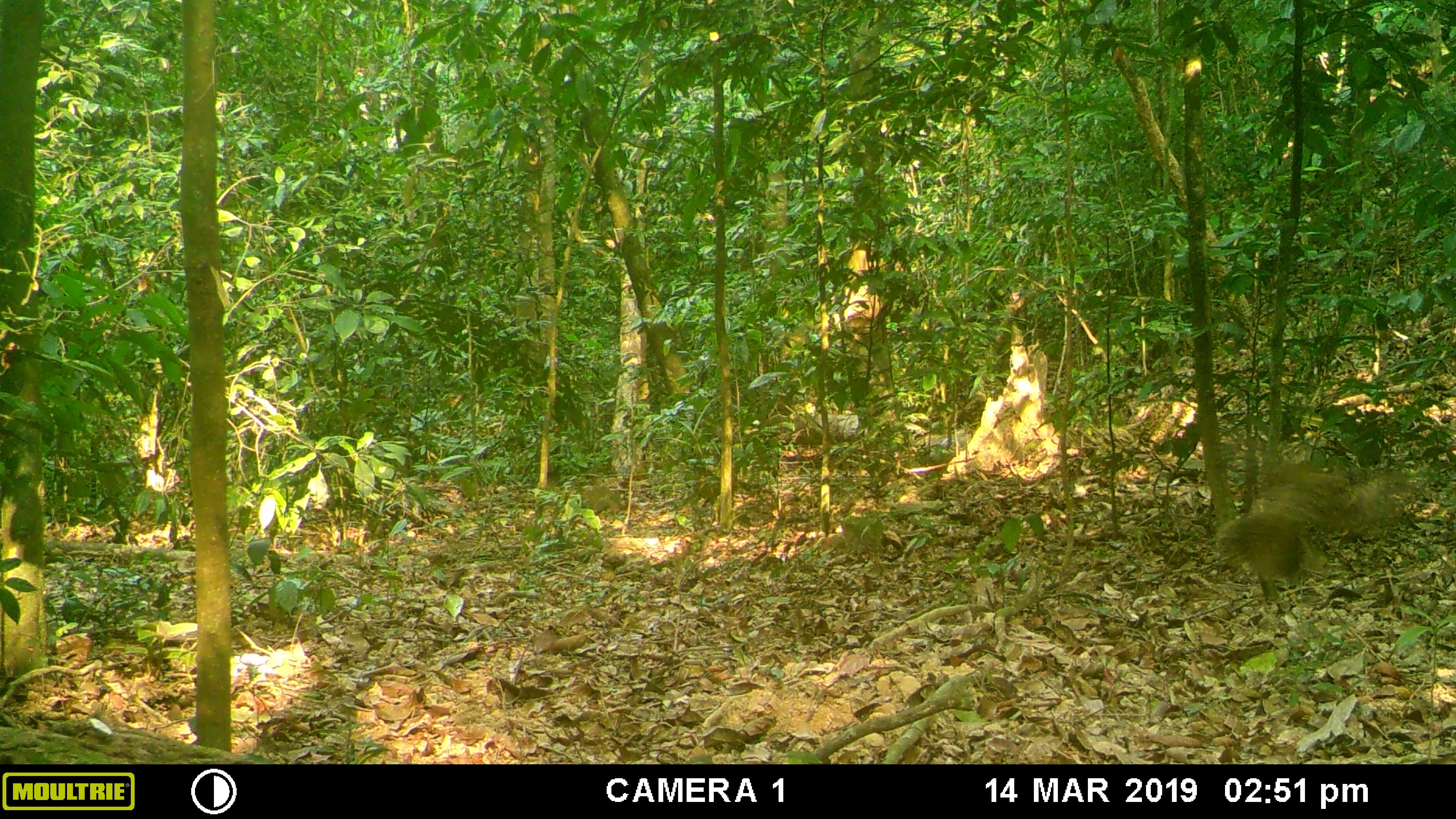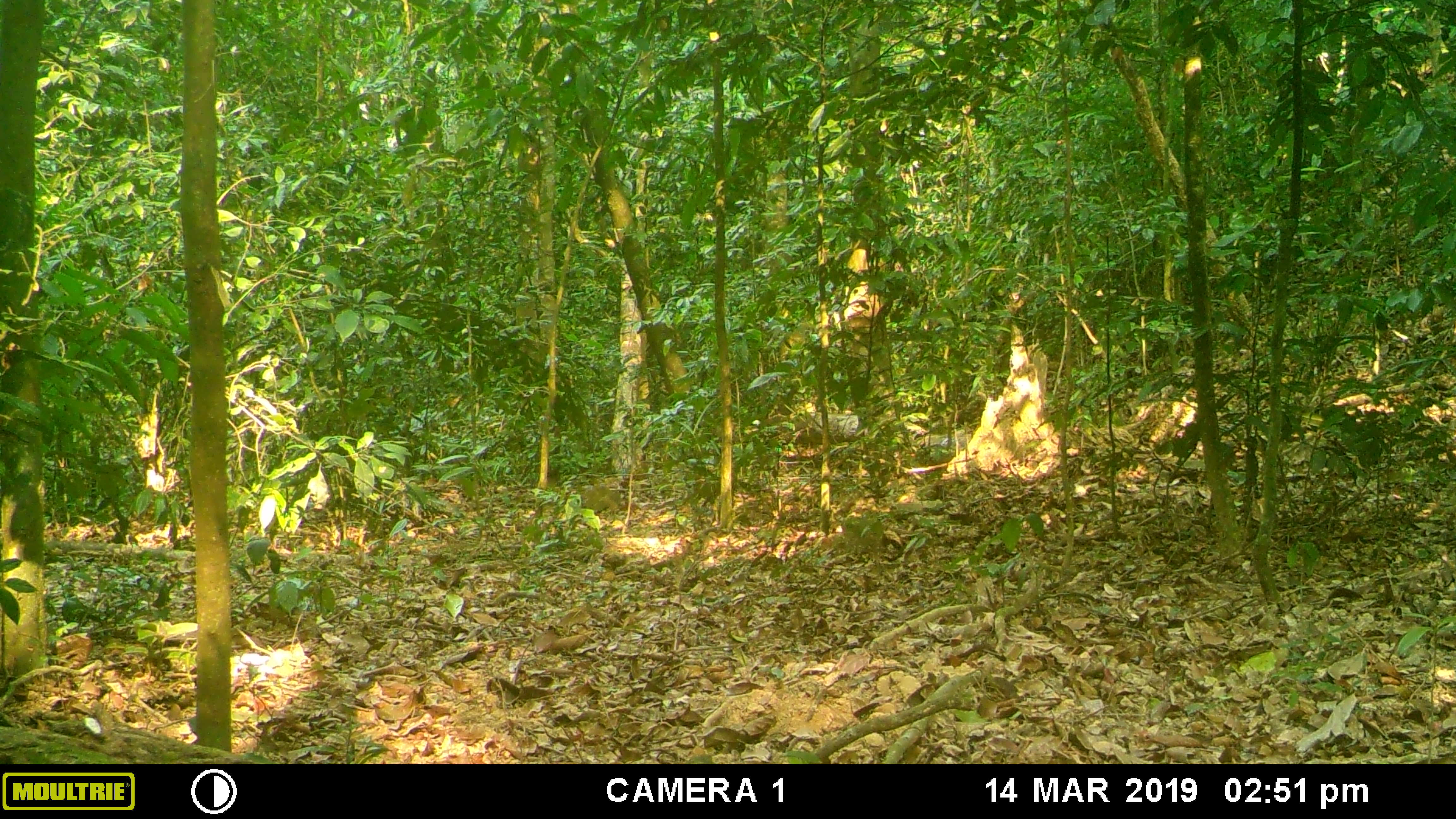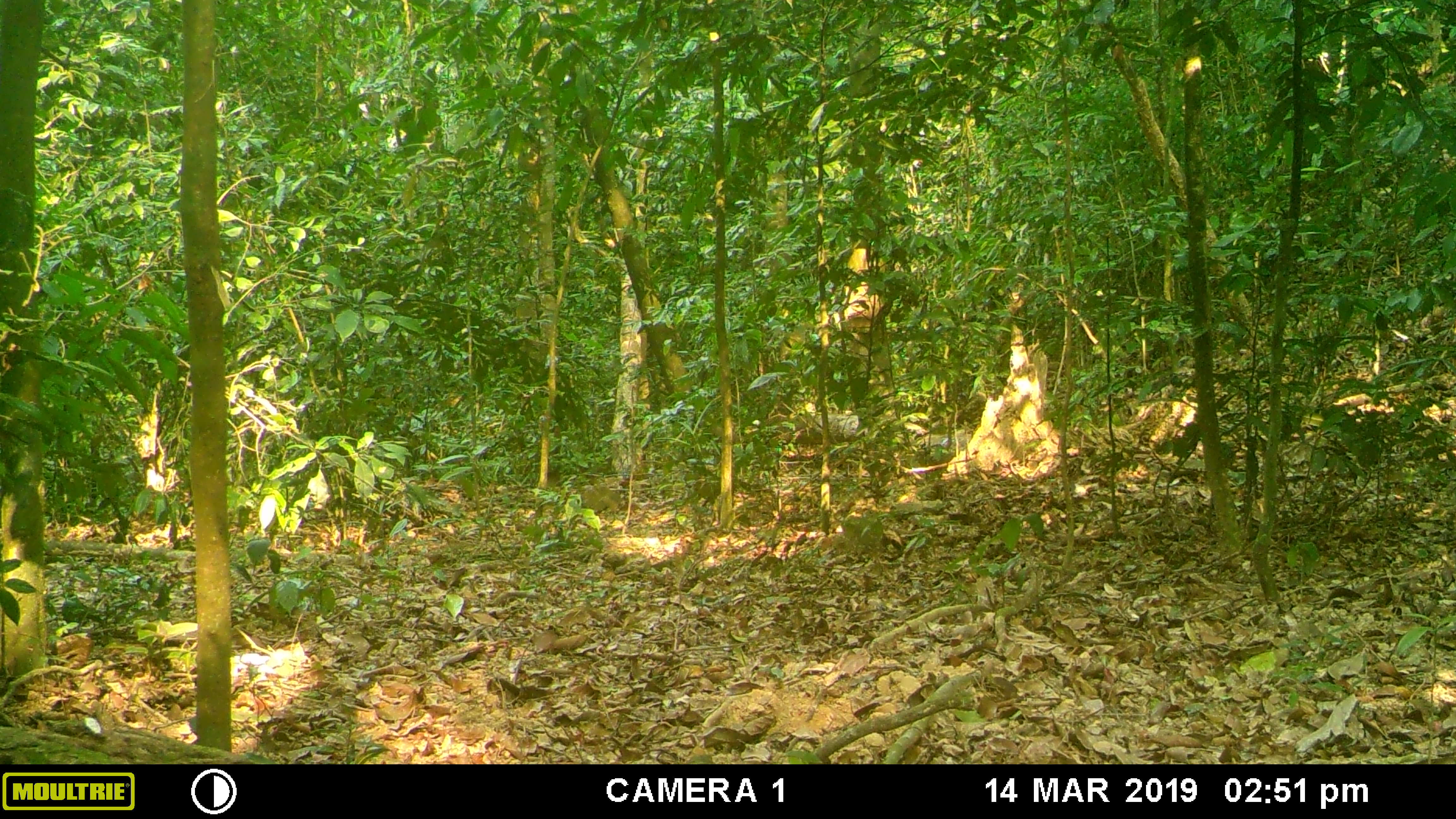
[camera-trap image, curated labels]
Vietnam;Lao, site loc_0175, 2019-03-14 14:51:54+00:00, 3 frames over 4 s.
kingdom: Animalia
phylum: Chordata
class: Aves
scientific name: Aves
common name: bird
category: unidentified bird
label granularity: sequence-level